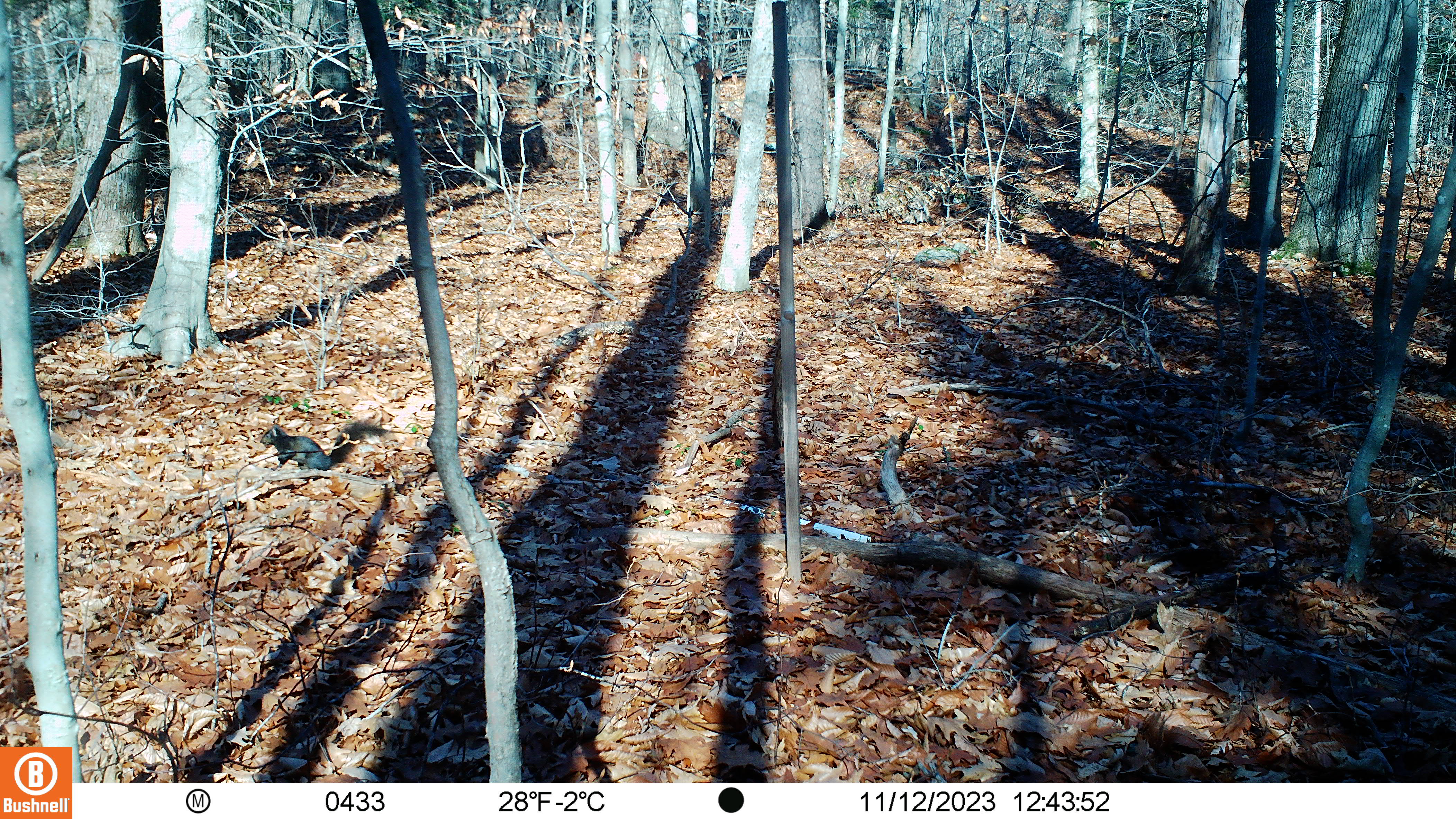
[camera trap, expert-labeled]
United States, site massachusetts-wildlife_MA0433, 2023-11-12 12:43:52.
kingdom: Animalia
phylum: Chordata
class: Mammalia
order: Rodentia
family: Sciuridae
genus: Sciurus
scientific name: Sciurus carolinensis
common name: gray squirrel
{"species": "gray squirrel (Sciurus carolinensis)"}